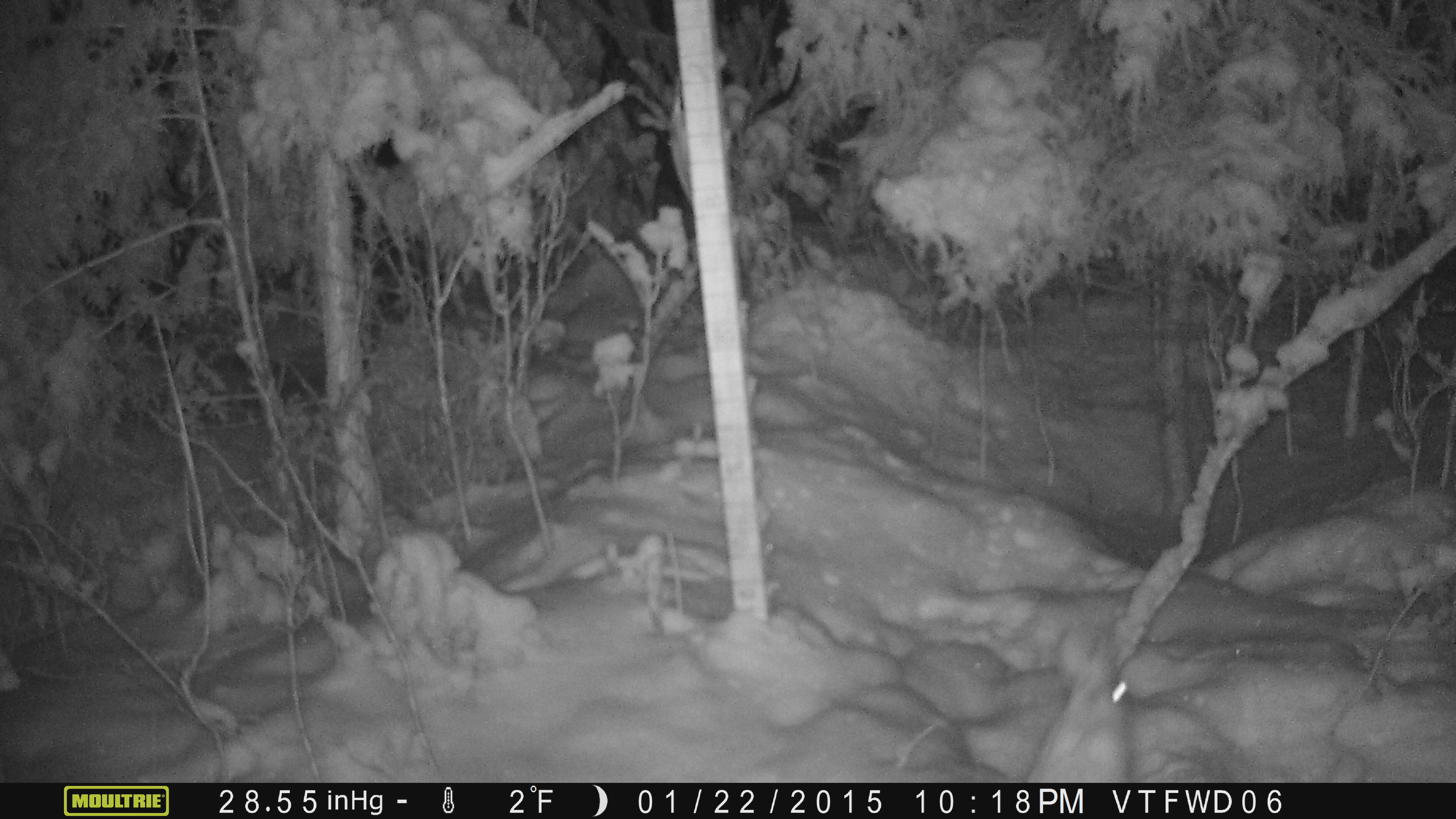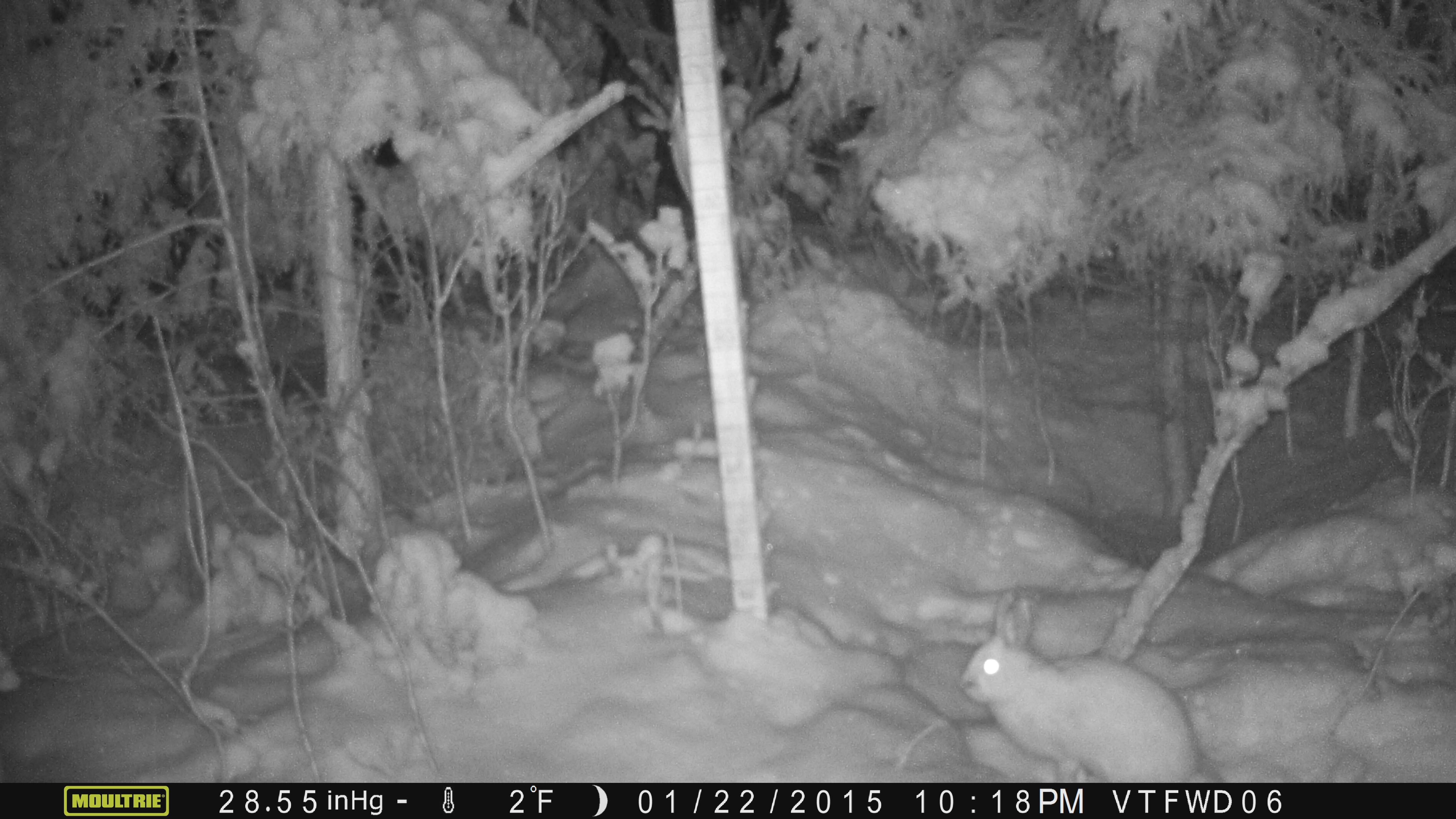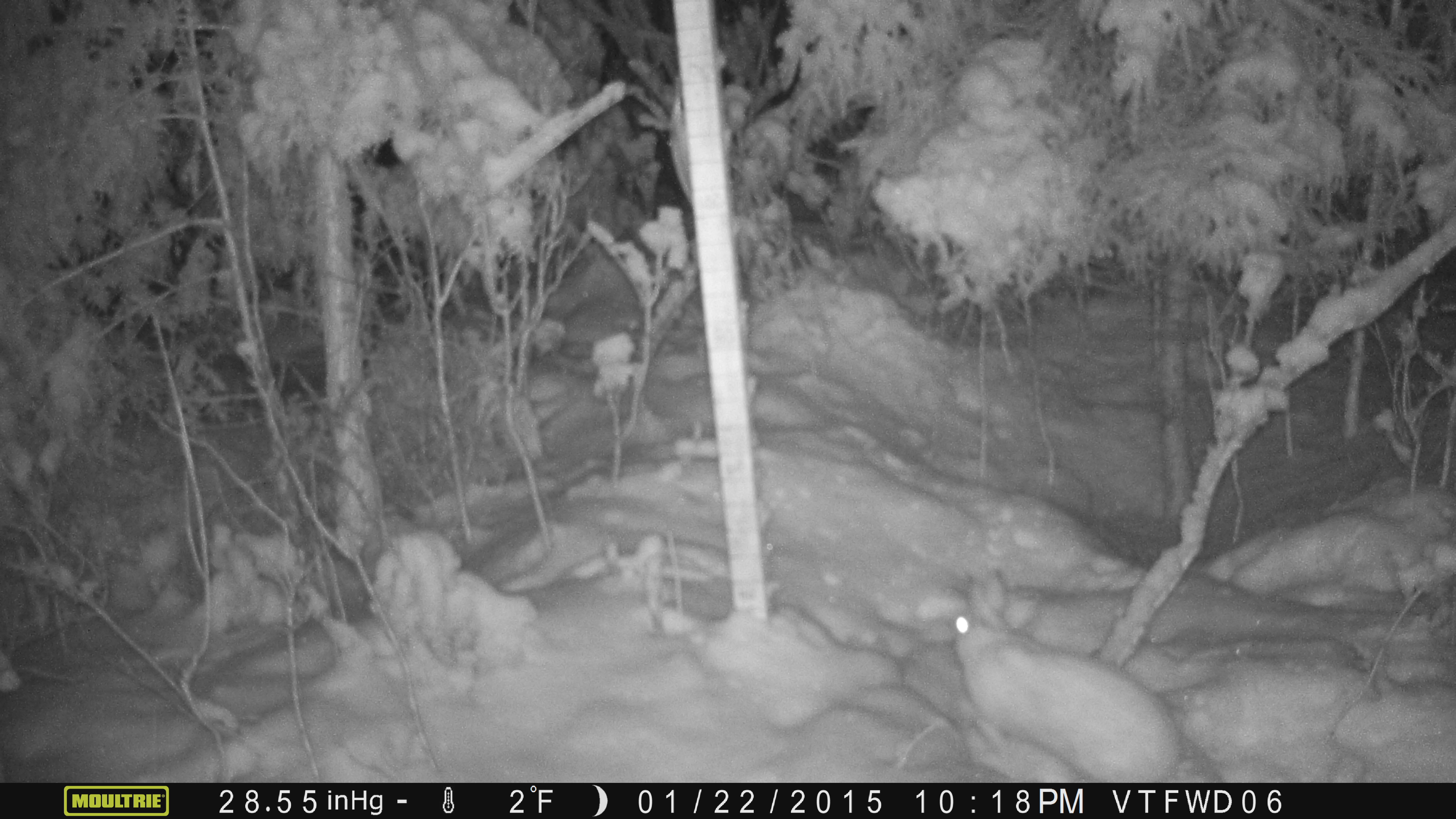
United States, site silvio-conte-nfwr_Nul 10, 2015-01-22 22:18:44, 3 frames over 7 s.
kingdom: Animalia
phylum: Chordata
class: Mammalia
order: Lagomorpha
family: Leporidae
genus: Lepus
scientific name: Lepus americanus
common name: snowshoe hare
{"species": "snowshoe hare (Lepus americanus)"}